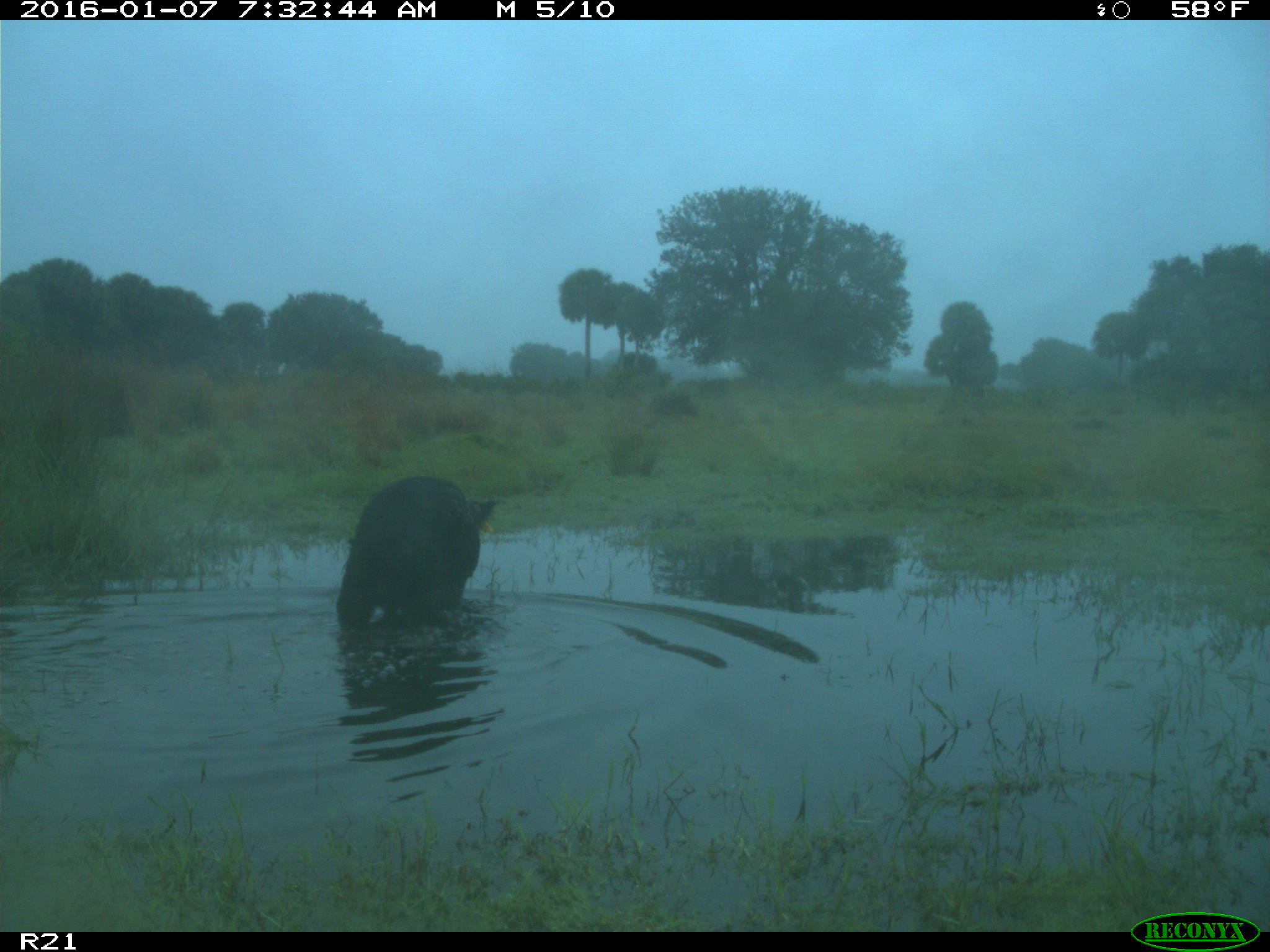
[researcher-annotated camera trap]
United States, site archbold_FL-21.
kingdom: Animalia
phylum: Chordata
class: Mammalia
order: Artiodactyla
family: Suidae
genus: Sus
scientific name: Sus scrofa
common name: wild boar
Sus scrofa (wild boar).